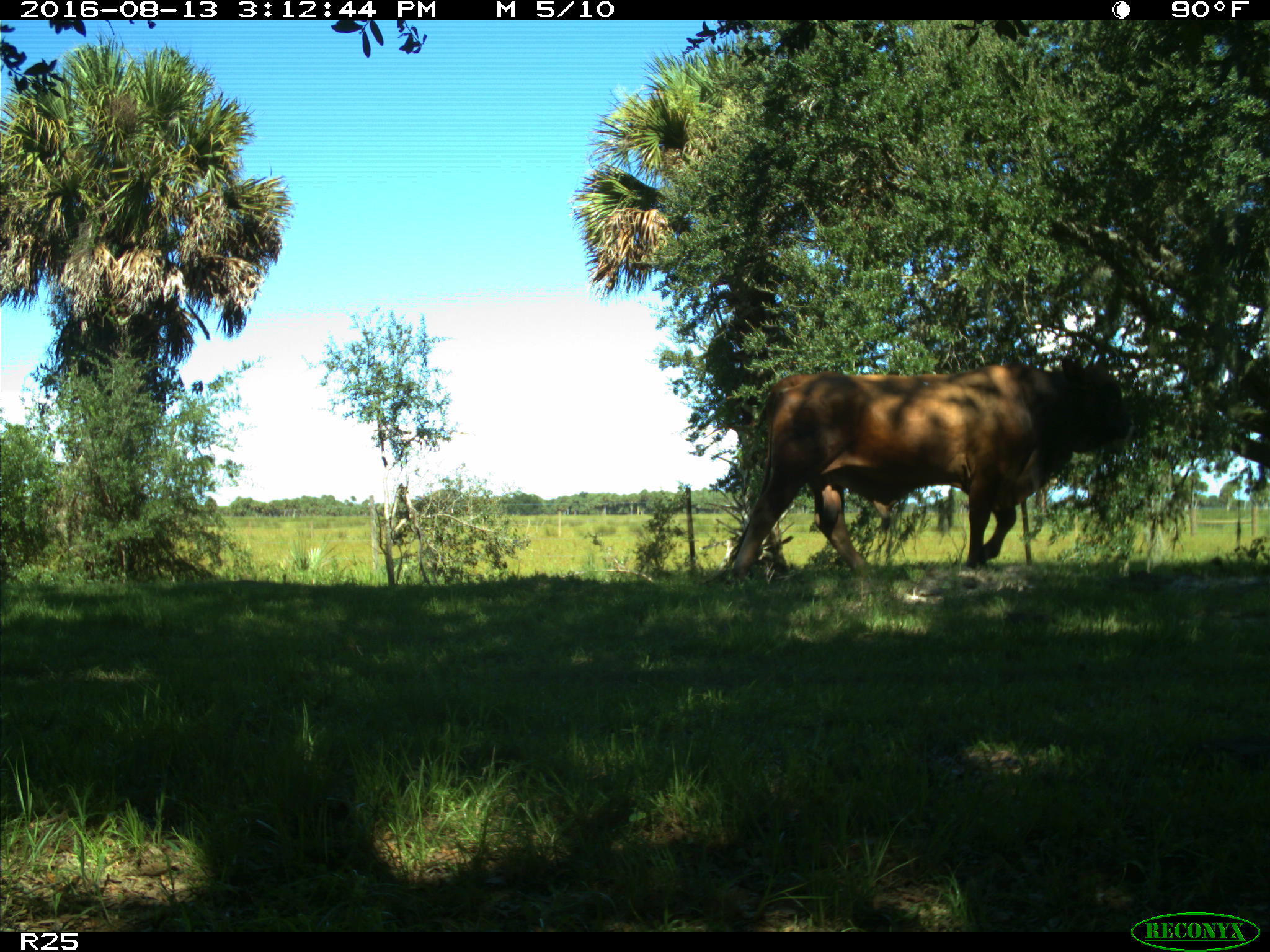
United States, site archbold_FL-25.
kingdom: Animalia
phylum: Chordata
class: Mammalia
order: Artiodactyla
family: Bovidae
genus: Bos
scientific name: Bos taurus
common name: domestic cow